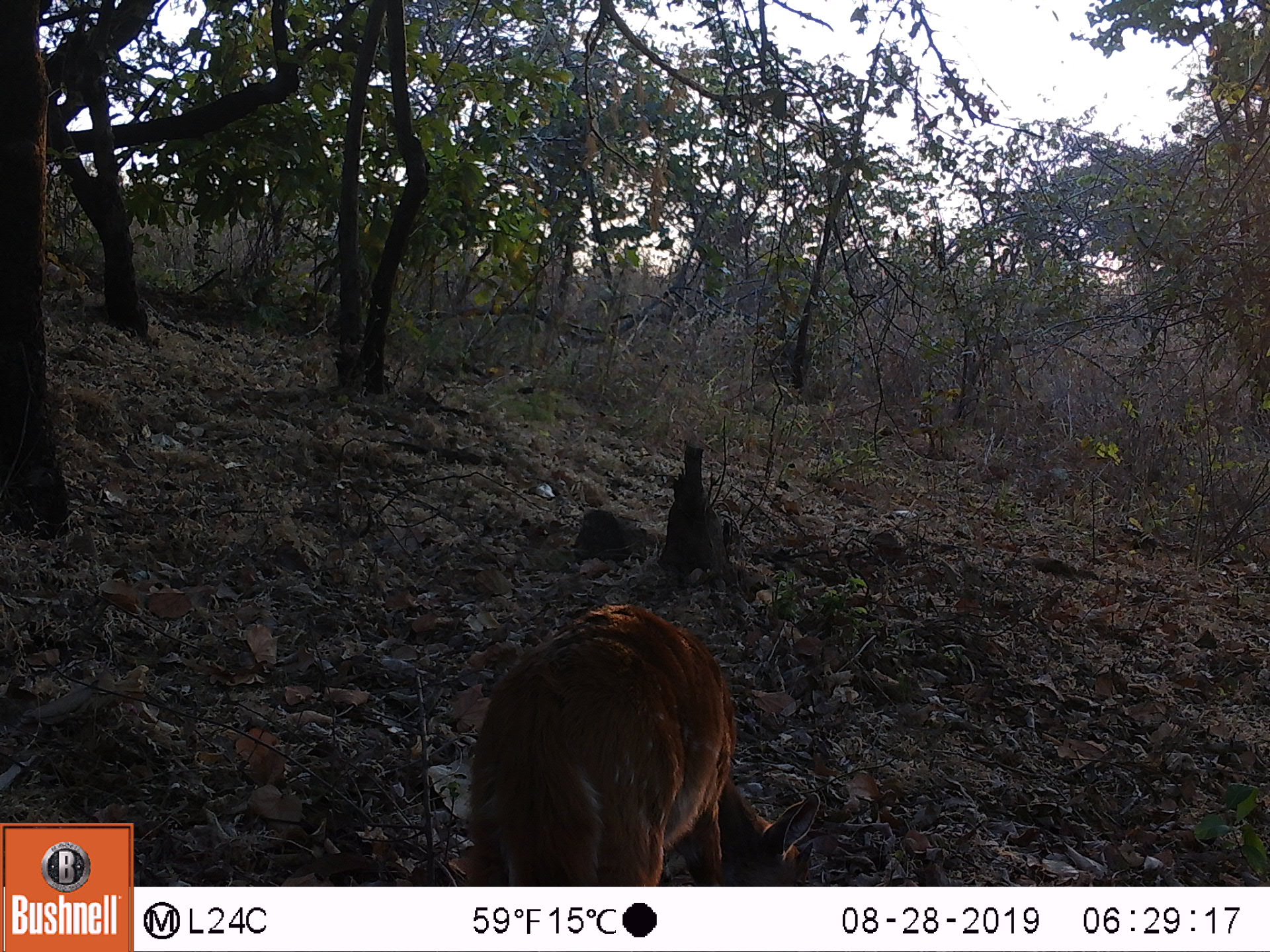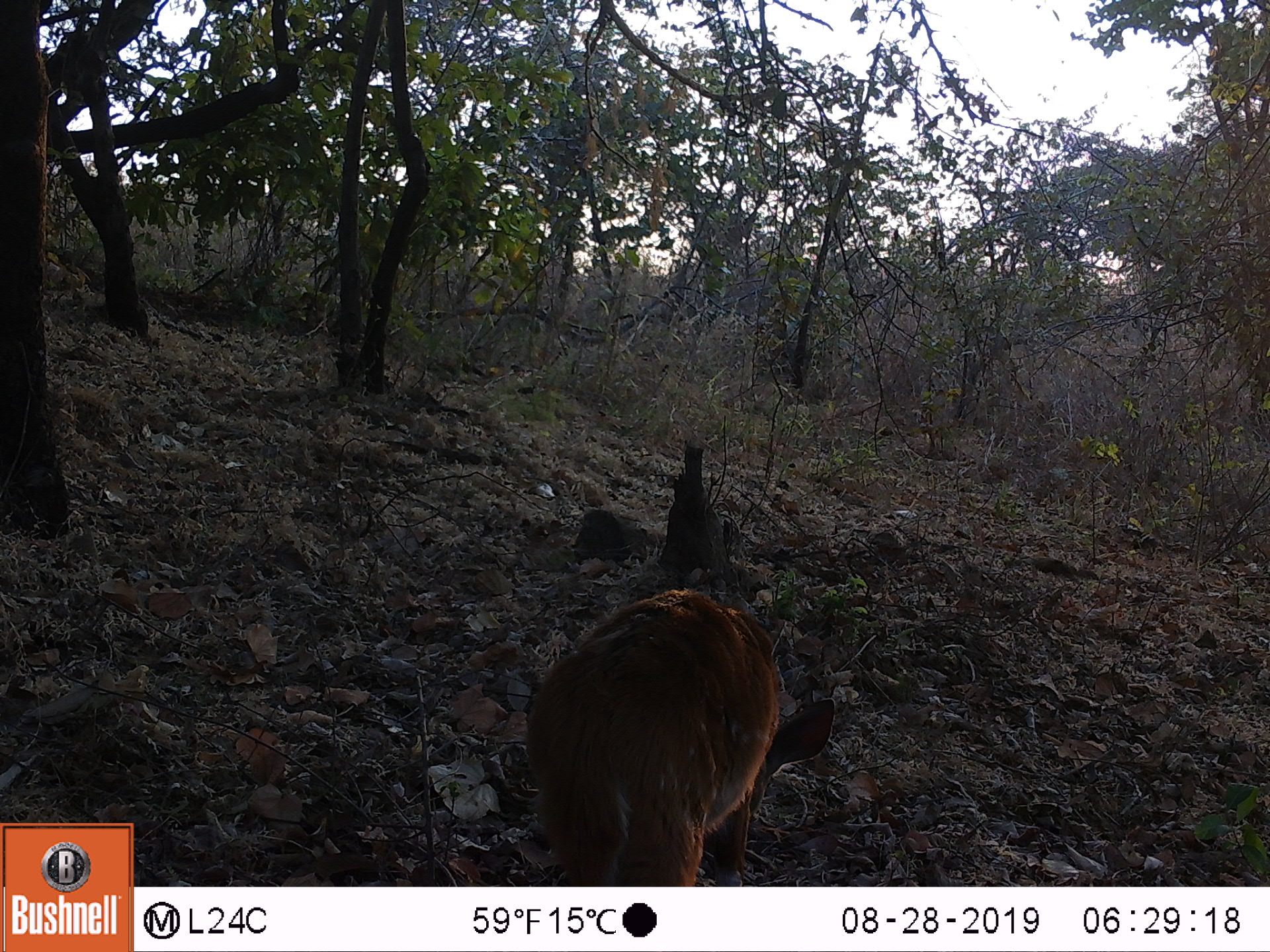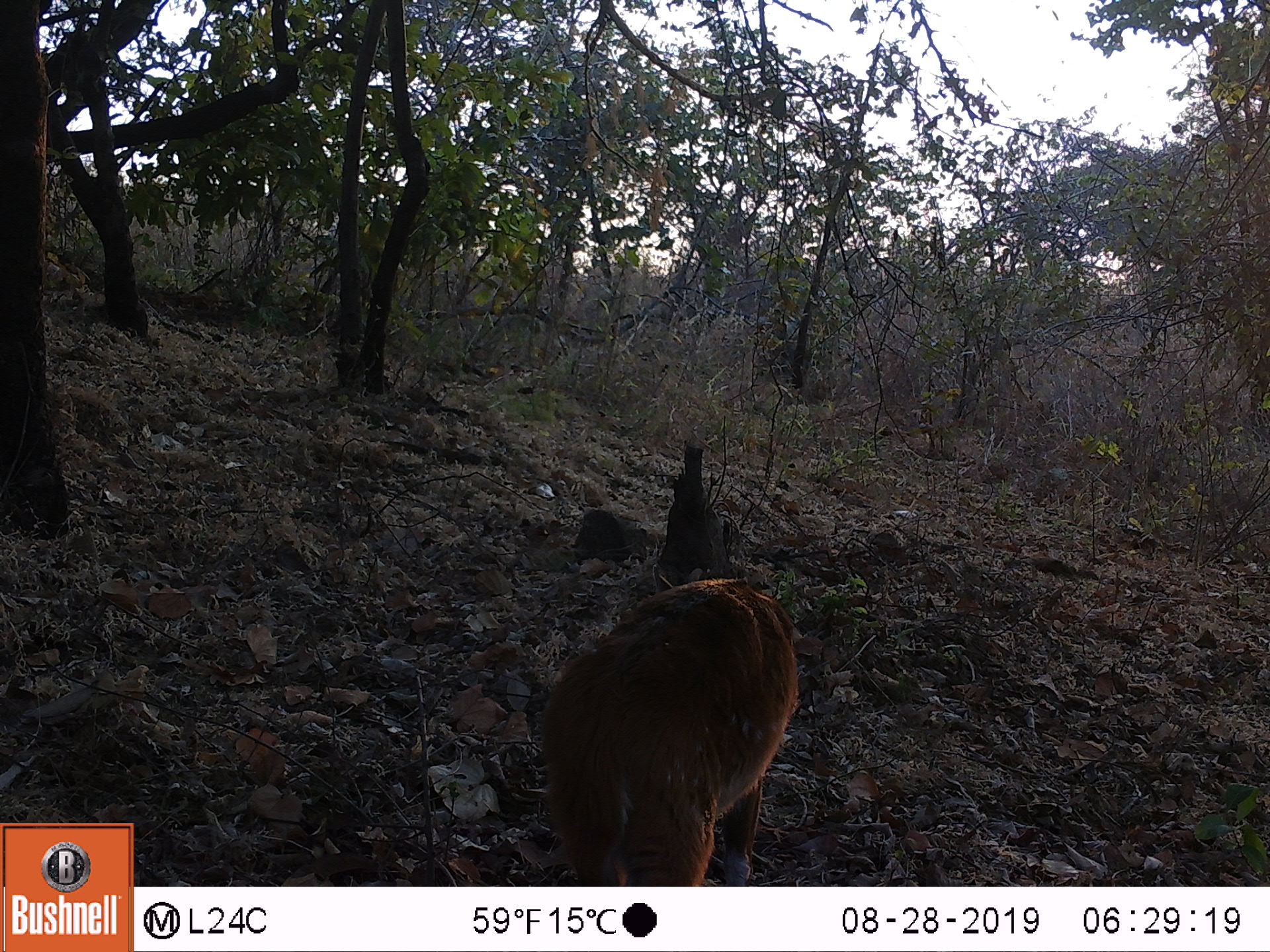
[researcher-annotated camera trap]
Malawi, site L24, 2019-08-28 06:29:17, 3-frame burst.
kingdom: Animalia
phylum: Chordata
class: Mammalia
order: Artiodactyla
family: Bovidae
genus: Tragelaphus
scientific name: Tragelaphus sylvaticus sylvaticus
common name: cape bushbuck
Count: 1.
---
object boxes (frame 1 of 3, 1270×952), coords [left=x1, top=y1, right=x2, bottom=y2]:
cape bushbuck: [left=466, top=585, right=819, bottom=882]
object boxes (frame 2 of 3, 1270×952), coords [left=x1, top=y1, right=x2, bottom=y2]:
cape bushbuck: [left=513, top=581, right=836, bottom=881]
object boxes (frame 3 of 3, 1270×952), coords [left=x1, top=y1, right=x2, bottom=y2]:
cape bushbuck: [left=528, top=567, right=801, bottom=878]